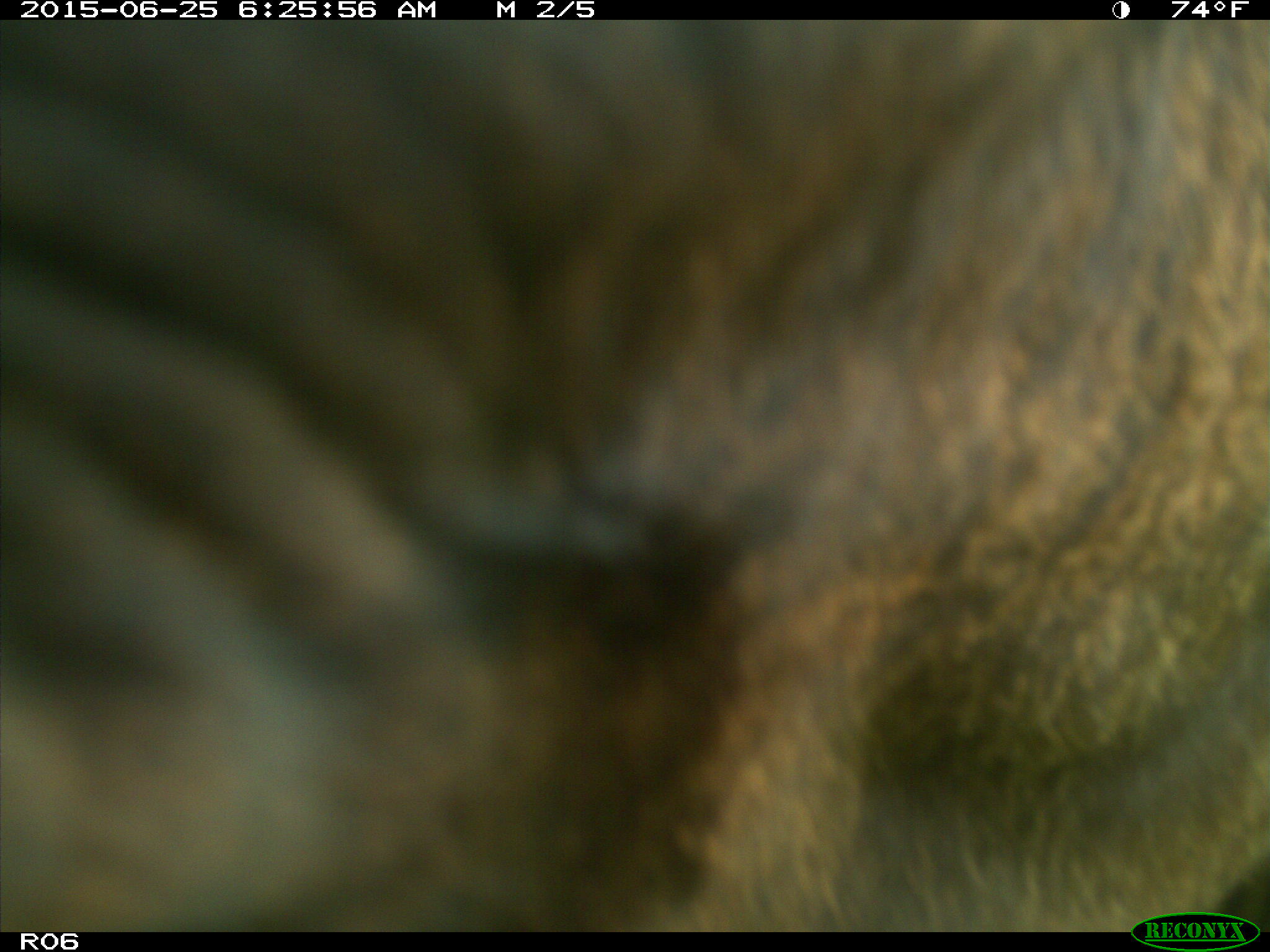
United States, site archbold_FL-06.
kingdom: Animalia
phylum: Chordata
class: Mammalia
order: Artiodactyla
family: Bovidae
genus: Bos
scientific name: Bos taurus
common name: domestic cow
Bos taurus (domestic cow).